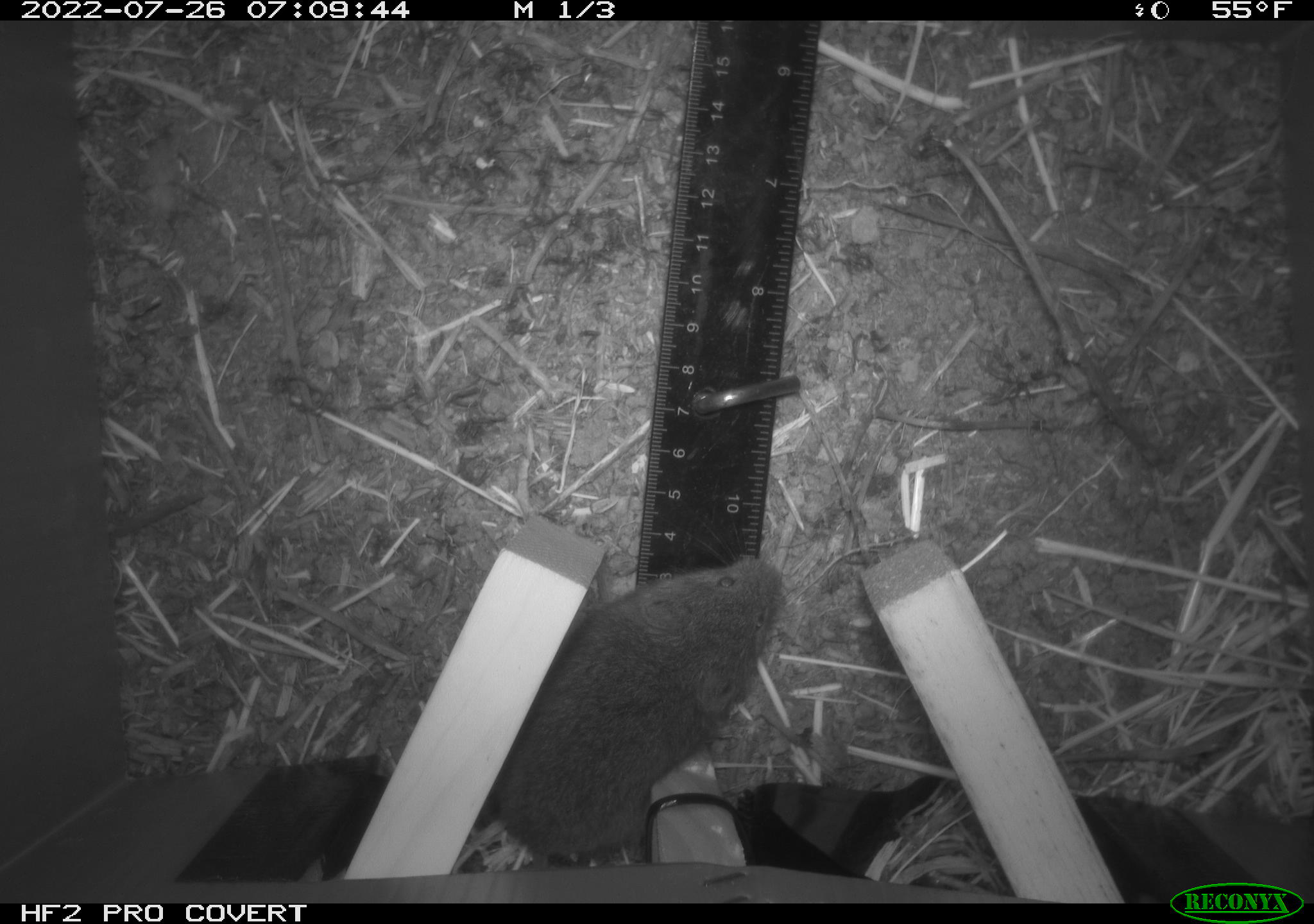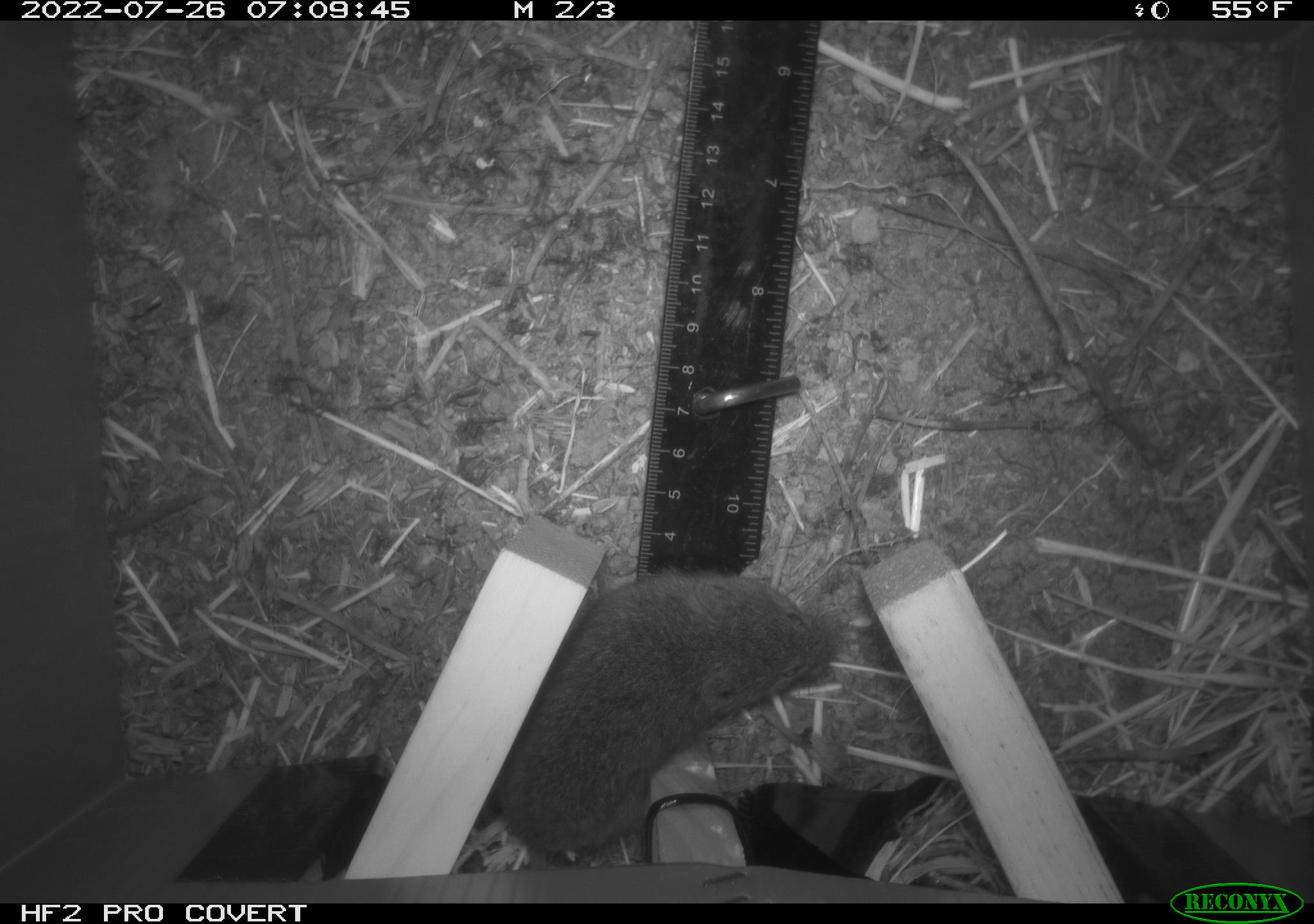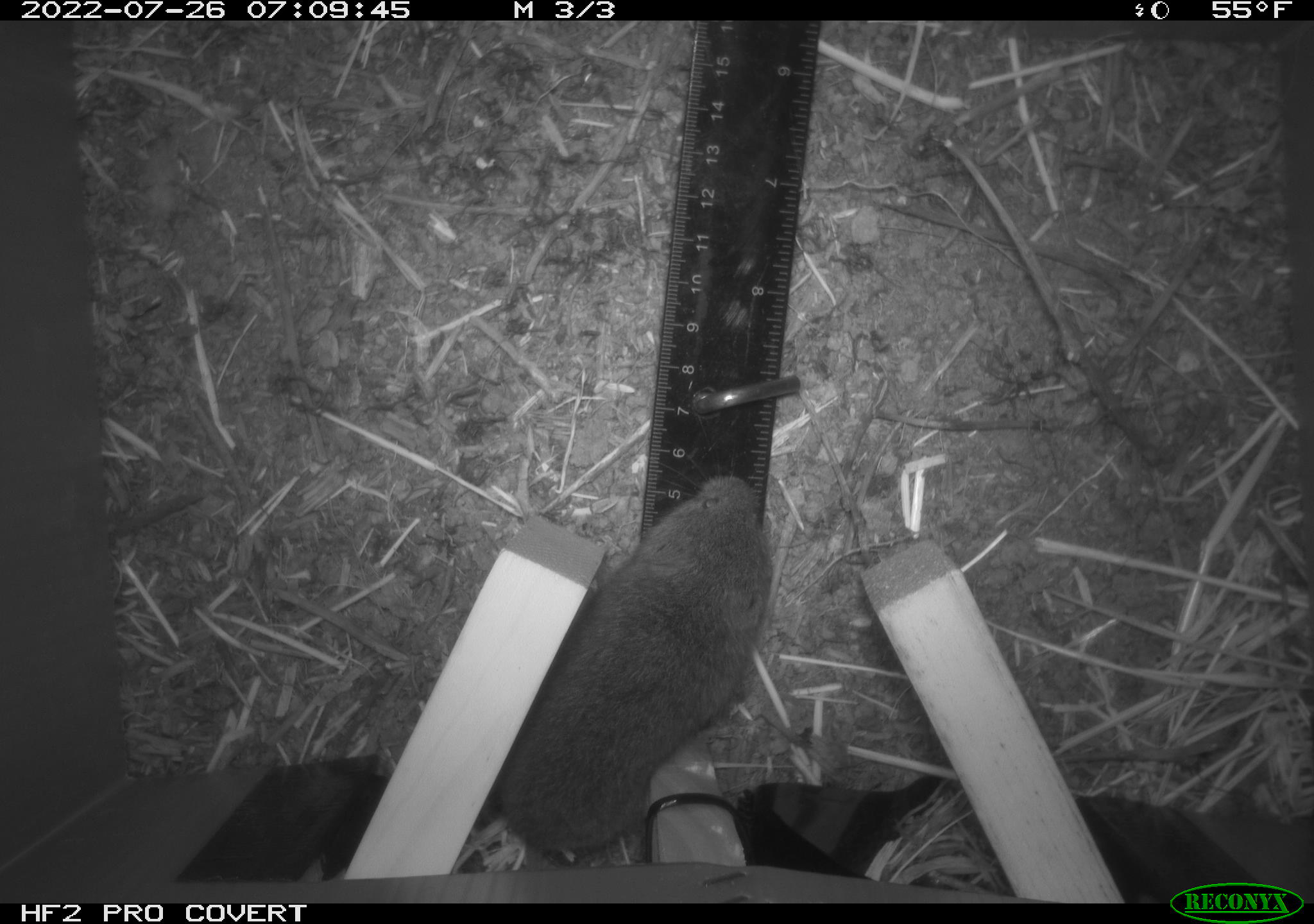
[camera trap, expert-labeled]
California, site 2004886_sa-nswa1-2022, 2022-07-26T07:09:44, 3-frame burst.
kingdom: Animalia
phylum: Chordata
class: Mammalia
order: Rodentia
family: Cricetidae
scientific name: Arvicolinae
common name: voles, lemmings, and muskrats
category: arvicolinae subfamily